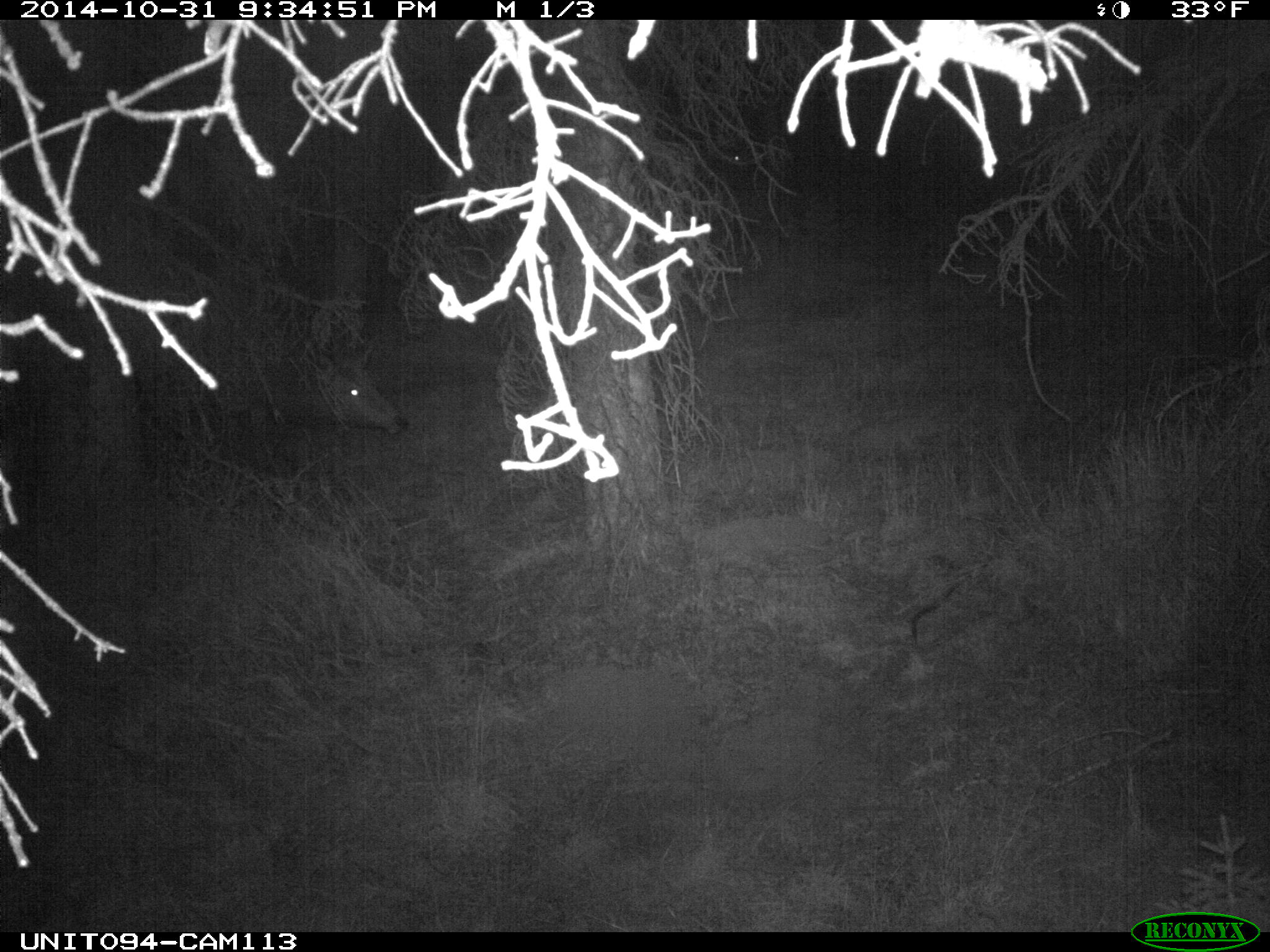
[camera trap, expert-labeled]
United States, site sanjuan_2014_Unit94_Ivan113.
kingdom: Animalia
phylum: Chordata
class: Mammalia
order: Artiodactyla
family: Cervidae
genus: Cervus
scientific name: Cervus elaphus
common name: red deer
Cervus elaphus (red deer).